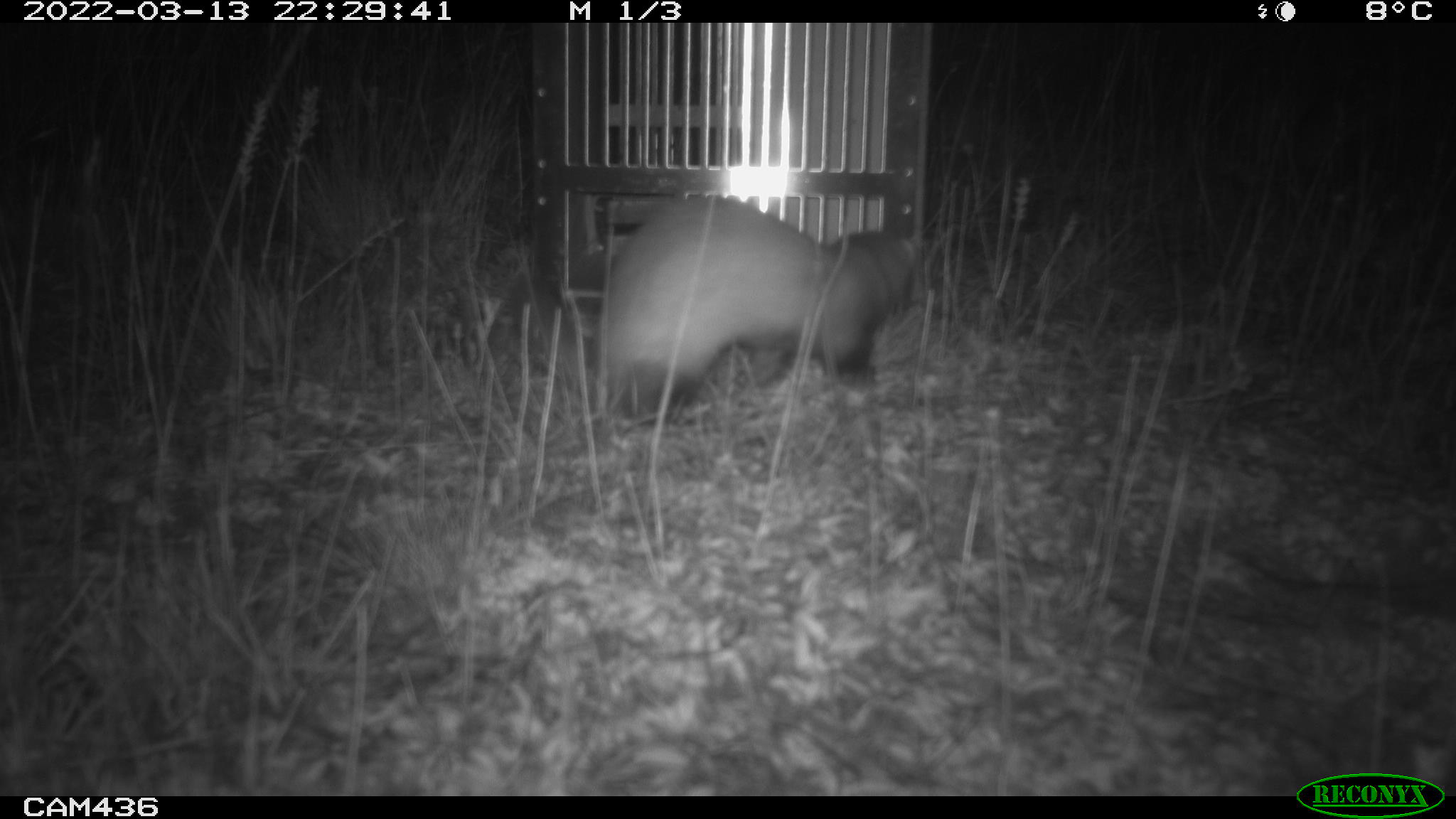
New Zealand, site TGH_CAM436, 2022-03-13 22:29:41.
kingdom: Animalia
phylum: Chordata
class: Mammalia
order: Carnivora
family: Mustelidae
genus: Mustela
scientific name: Mustela furo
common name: ferret